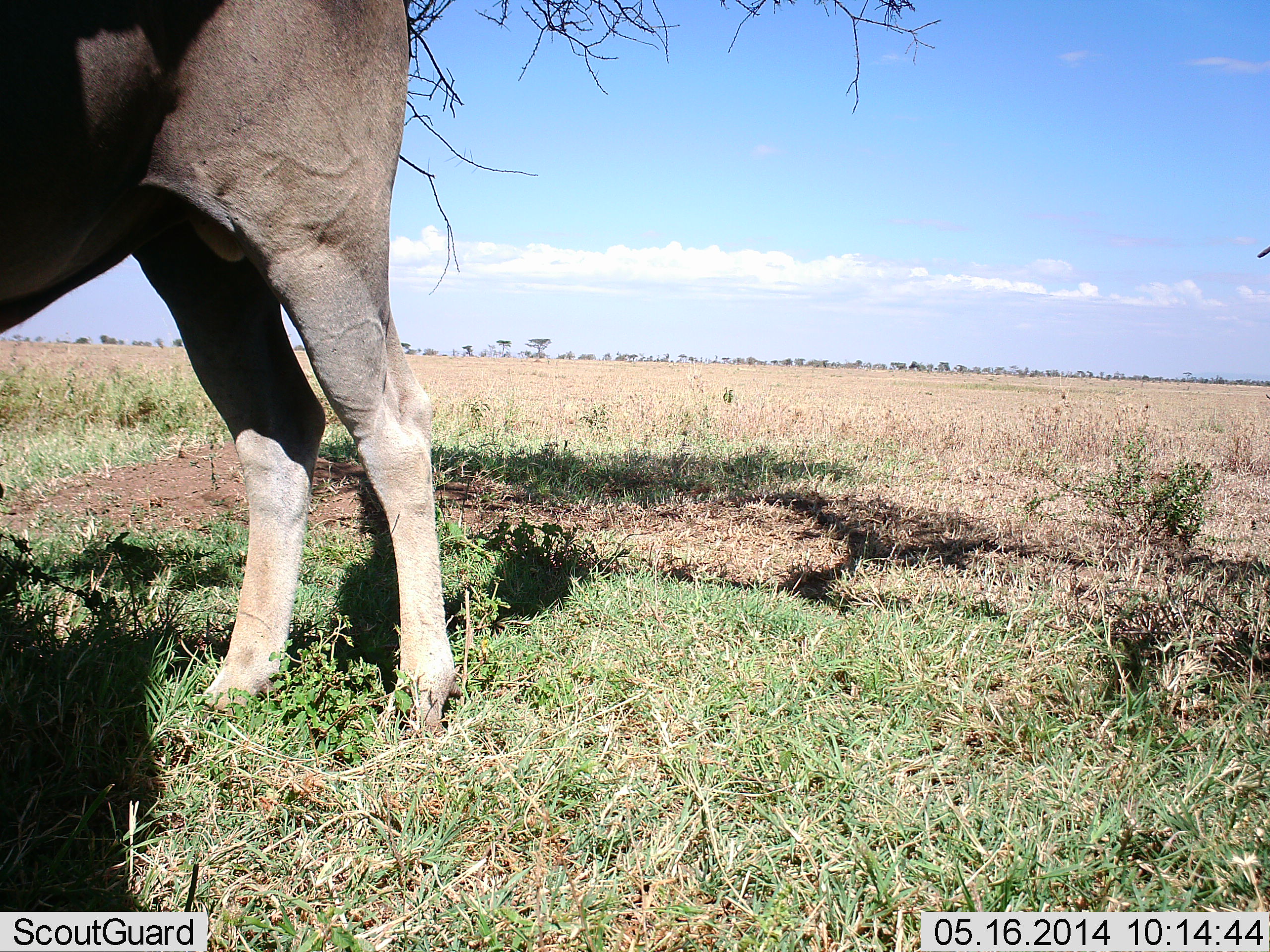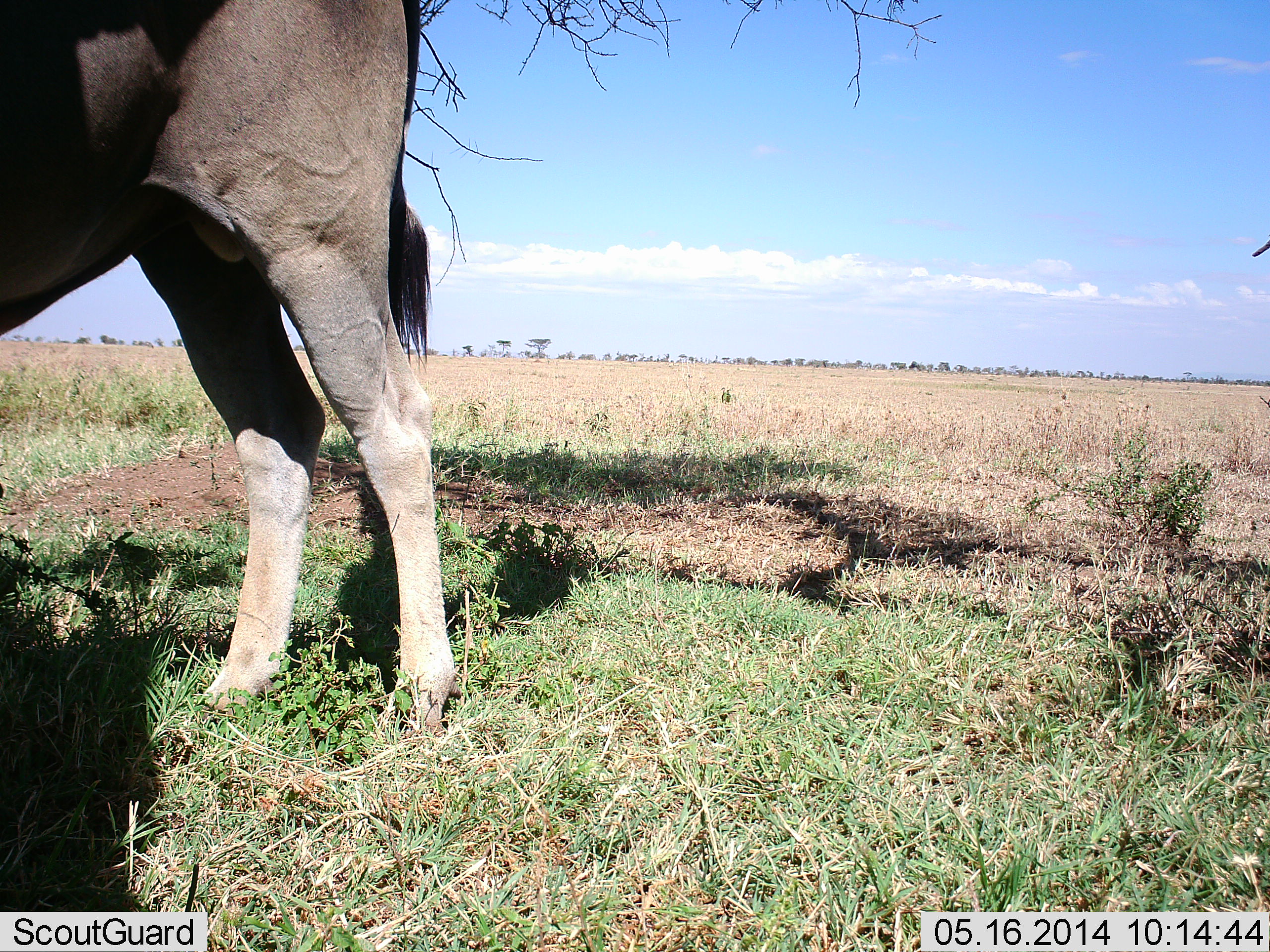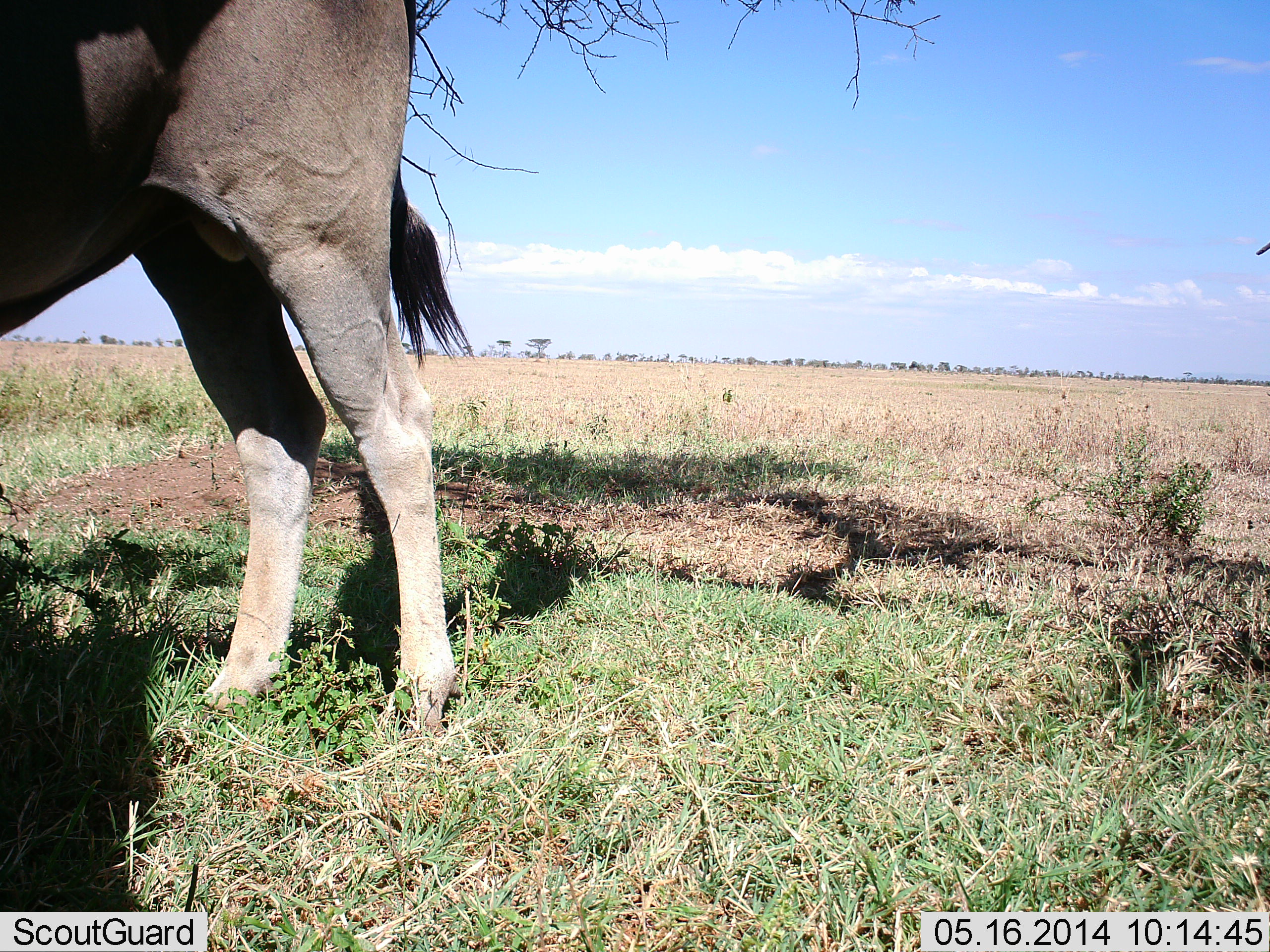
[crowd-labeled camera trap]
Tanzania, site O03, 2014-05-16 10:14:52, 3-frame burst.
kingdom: Animalia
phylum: Chordata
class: Mammalia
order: Artiodactyla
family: Bovidae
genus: Tragelaphus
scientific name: Tragelaphus oryx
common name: eland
Eland (Tragelaphus oryx), count 1. Behavior (volunteer vote fractions): standing 100%, resting 0%, moving 0%, interacting 0%. Young present (vote fraction): 0%. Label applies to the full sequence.